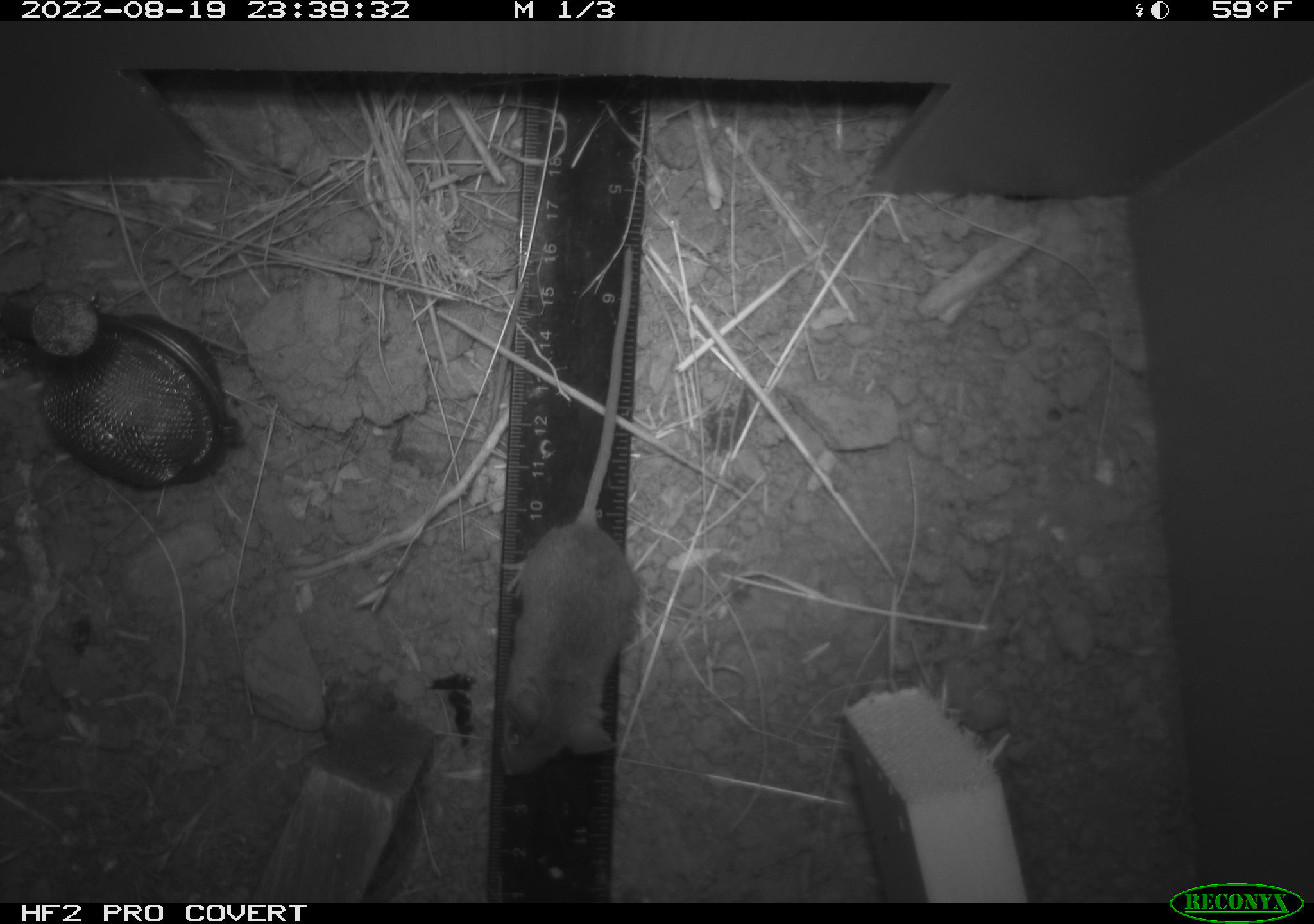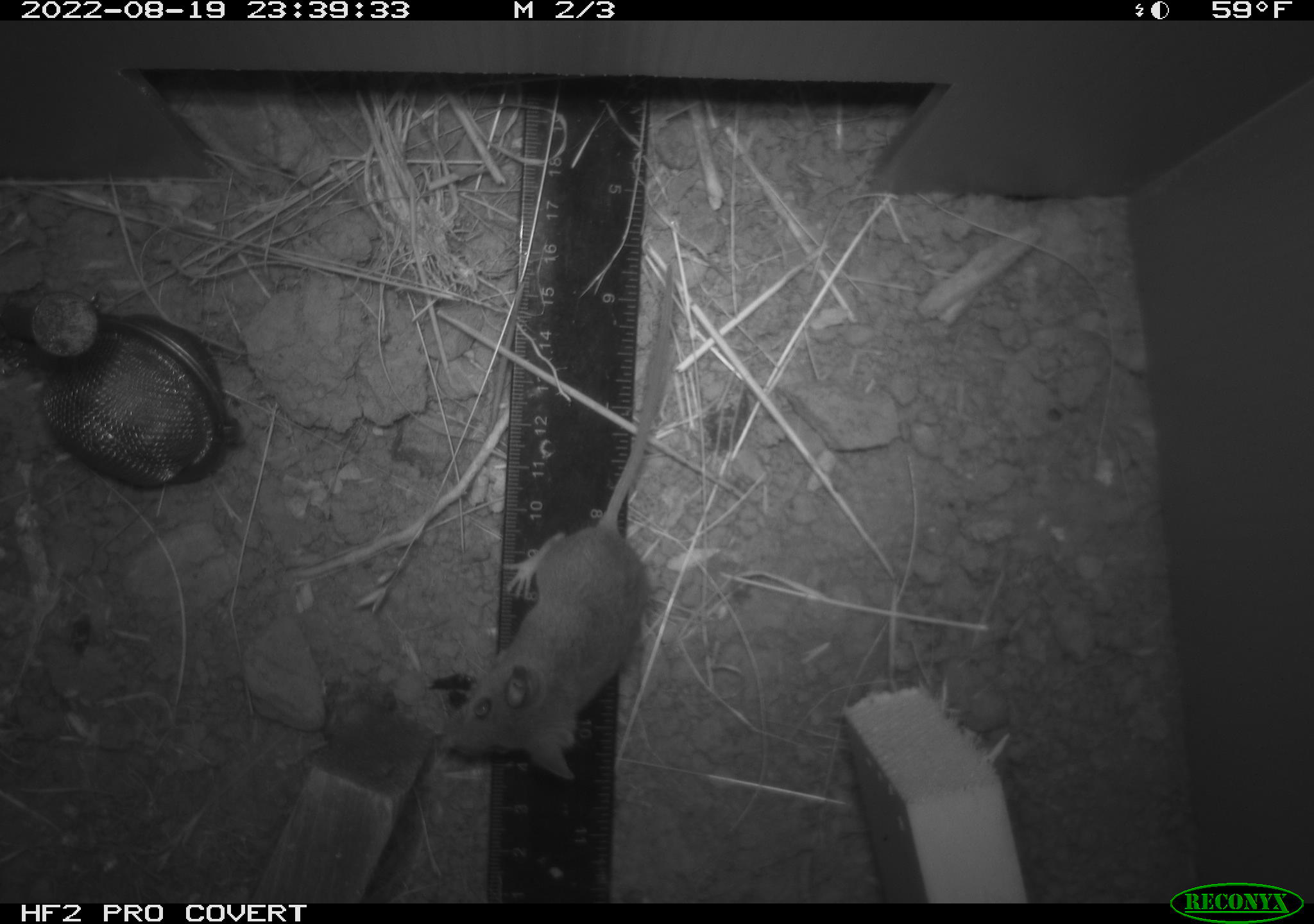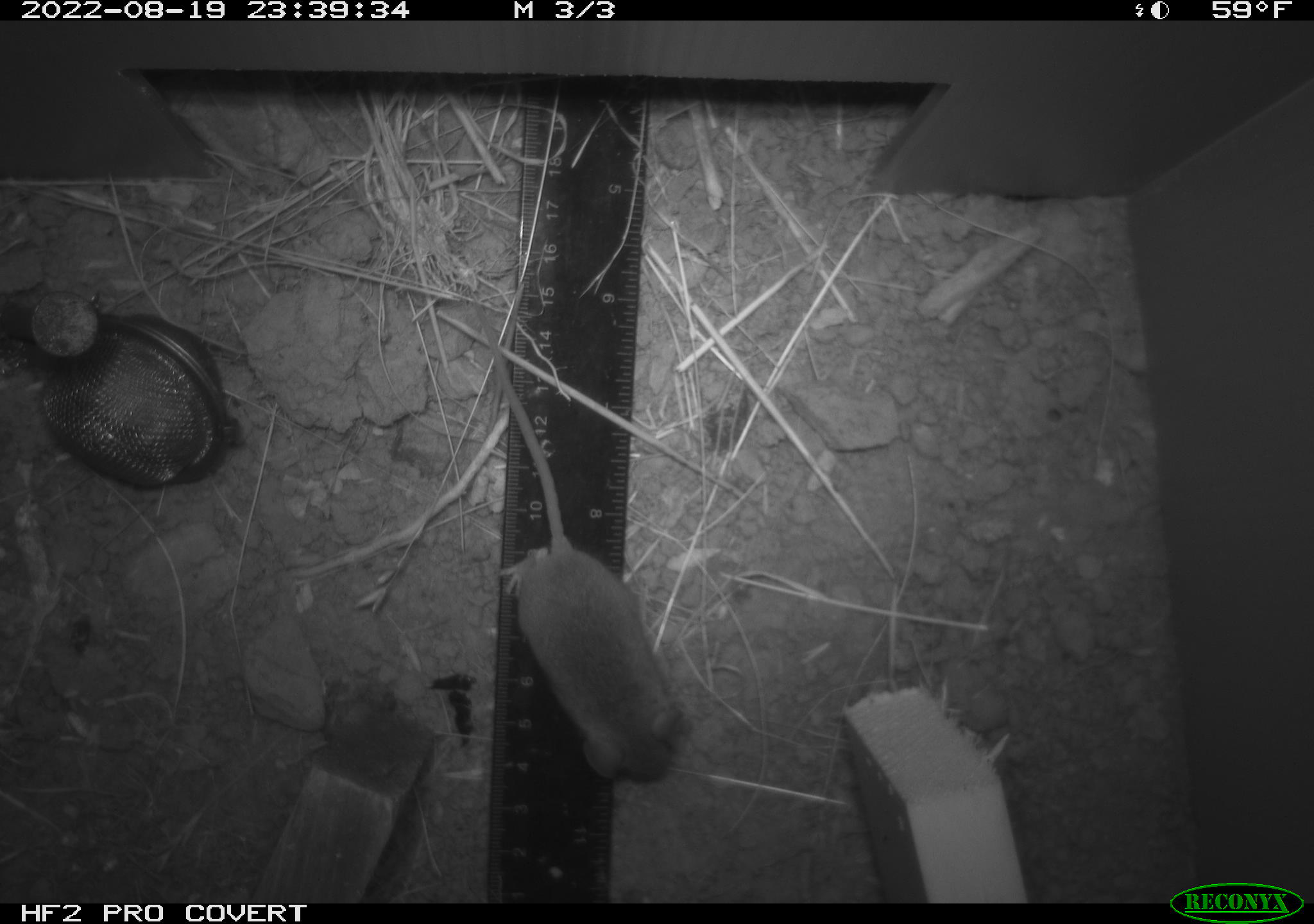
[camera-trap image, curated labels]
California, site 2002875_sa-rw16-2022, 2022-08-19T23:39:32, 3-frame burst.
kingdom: Animalia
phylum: Chordata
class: Mammalia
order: Rodentia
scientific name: Rodentia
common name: mouse species